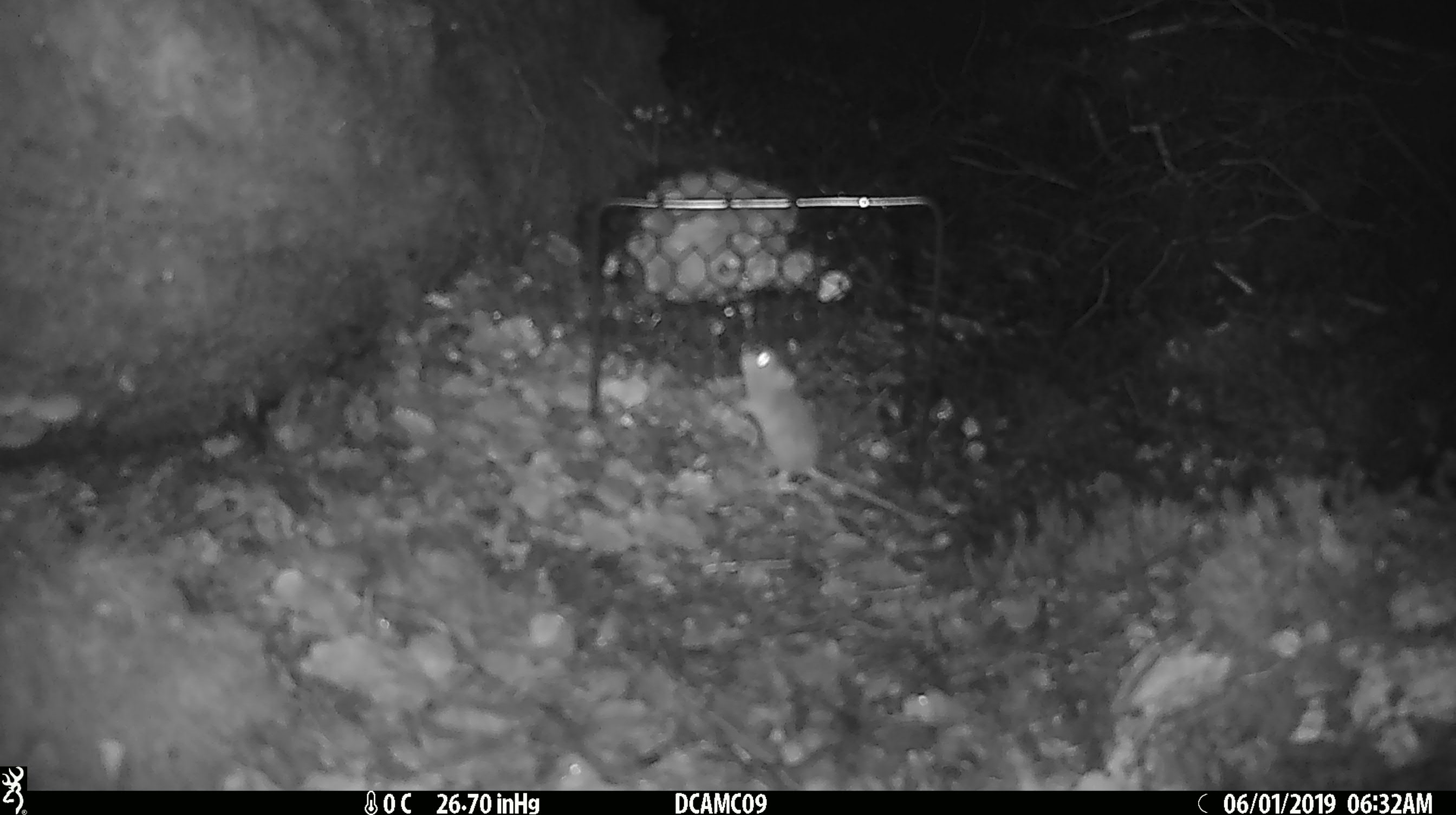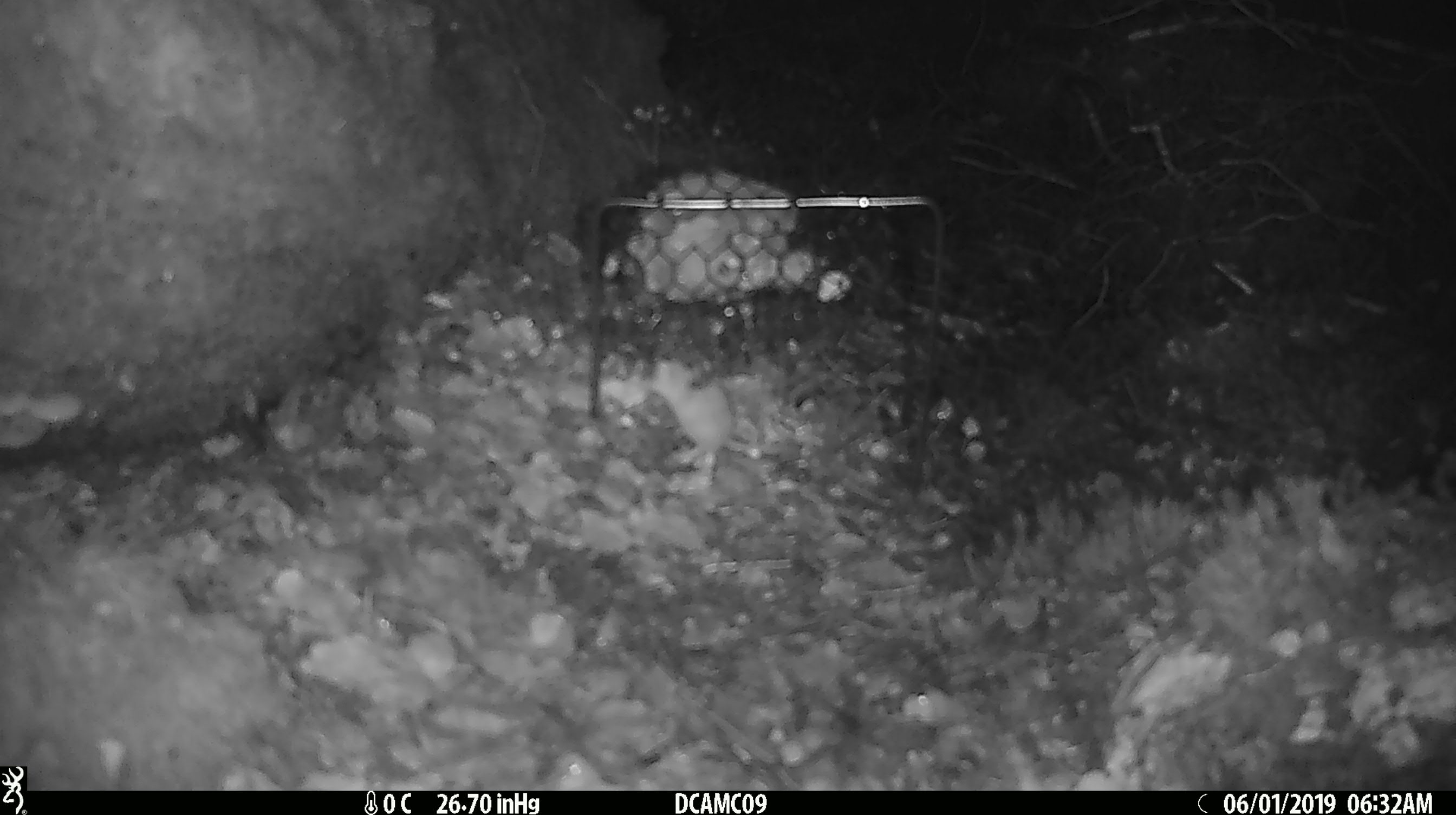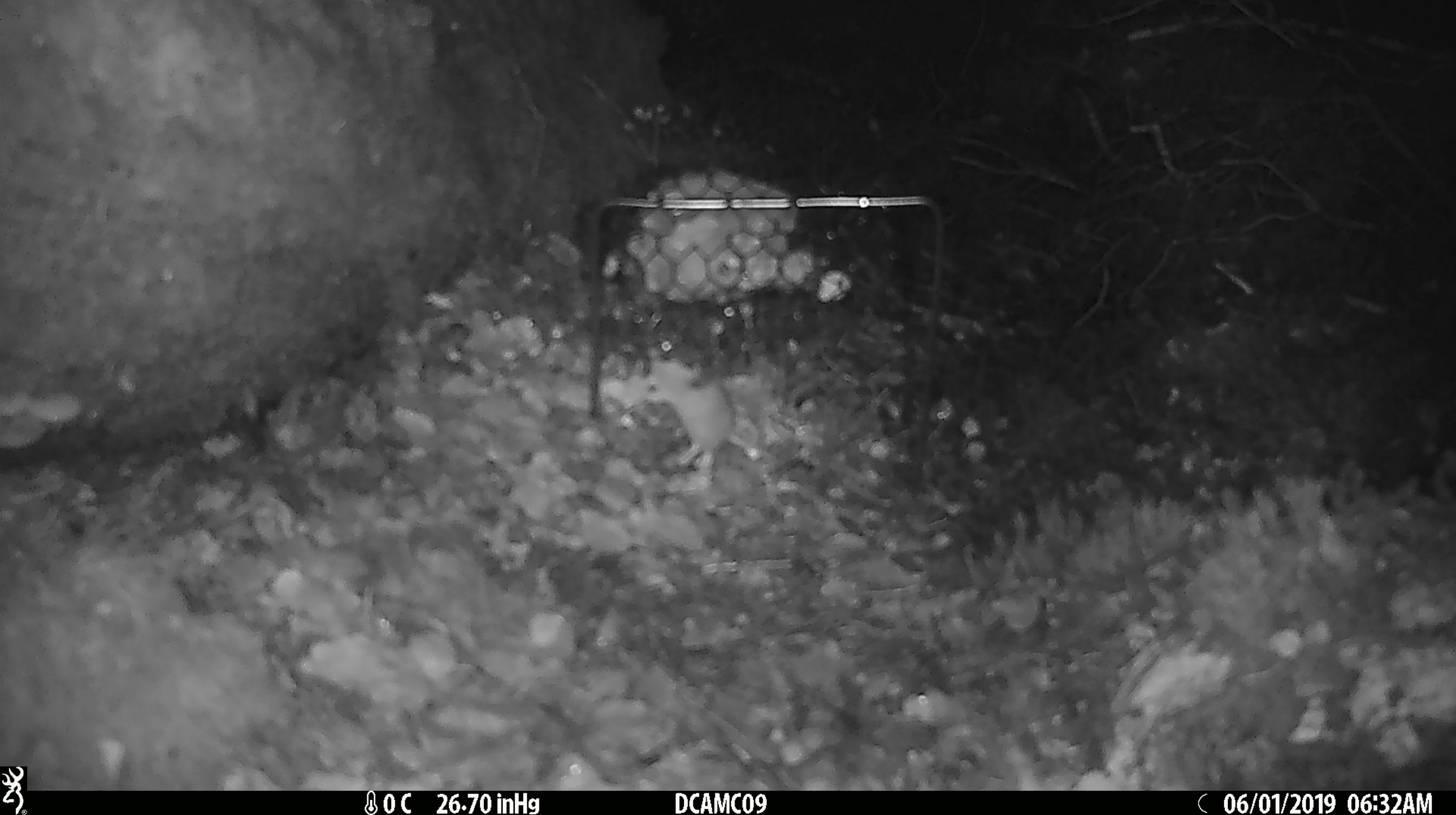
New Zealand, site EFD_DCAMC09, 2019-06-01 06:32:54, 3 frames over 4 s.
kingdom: Animalia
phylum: Chordata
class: Mammalia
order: Rodentia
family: Muridae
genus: Mus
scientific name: Mus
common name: mouse